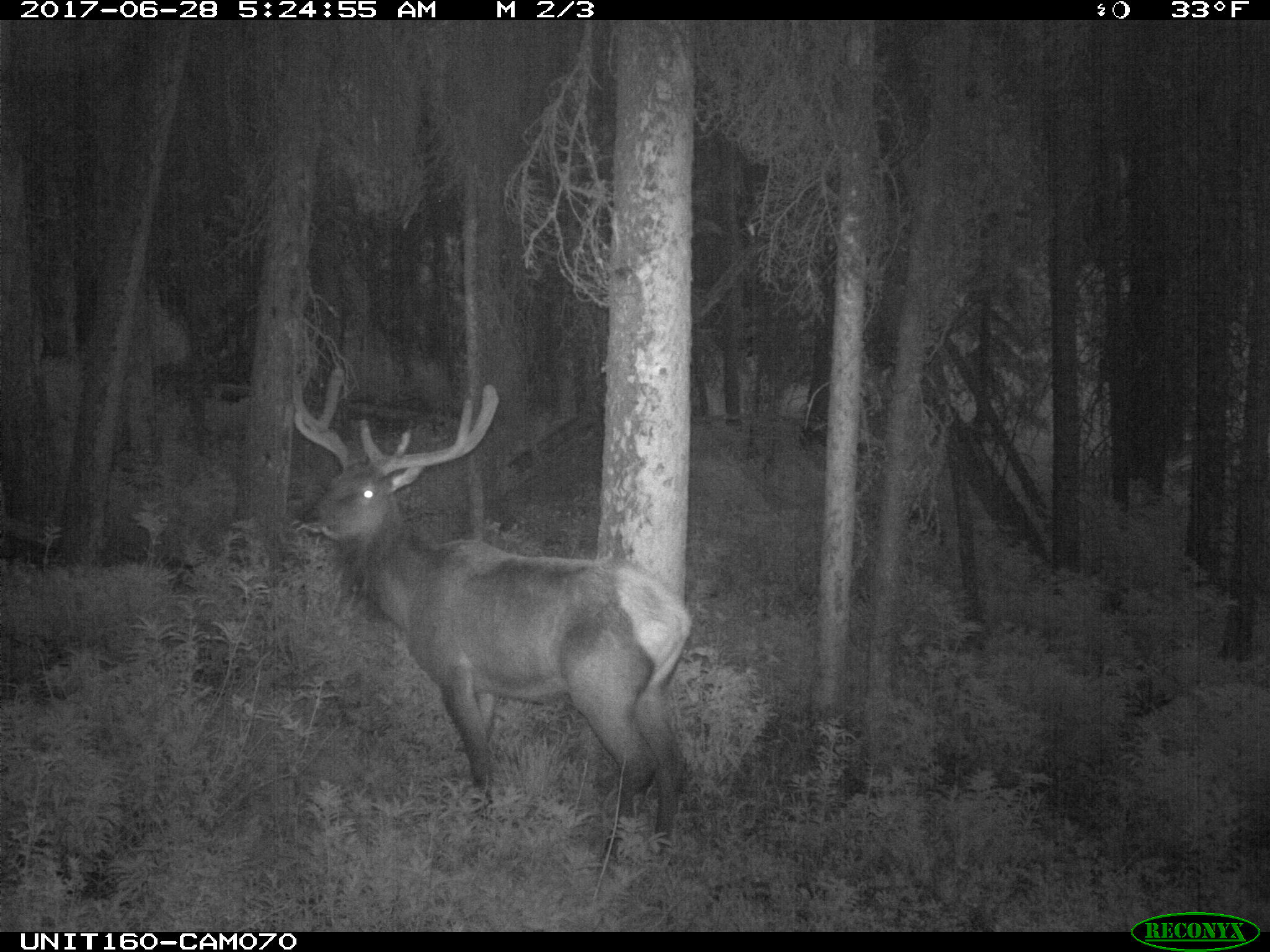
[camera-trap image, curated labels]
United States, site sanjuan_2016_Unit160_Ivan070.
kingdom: Animalia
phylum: Chordata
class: Mammalia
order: Artiodactyla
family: Cervidae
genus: Cervus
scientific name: Cervus elaphus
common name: red deer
Cervus elaphus (red deer).